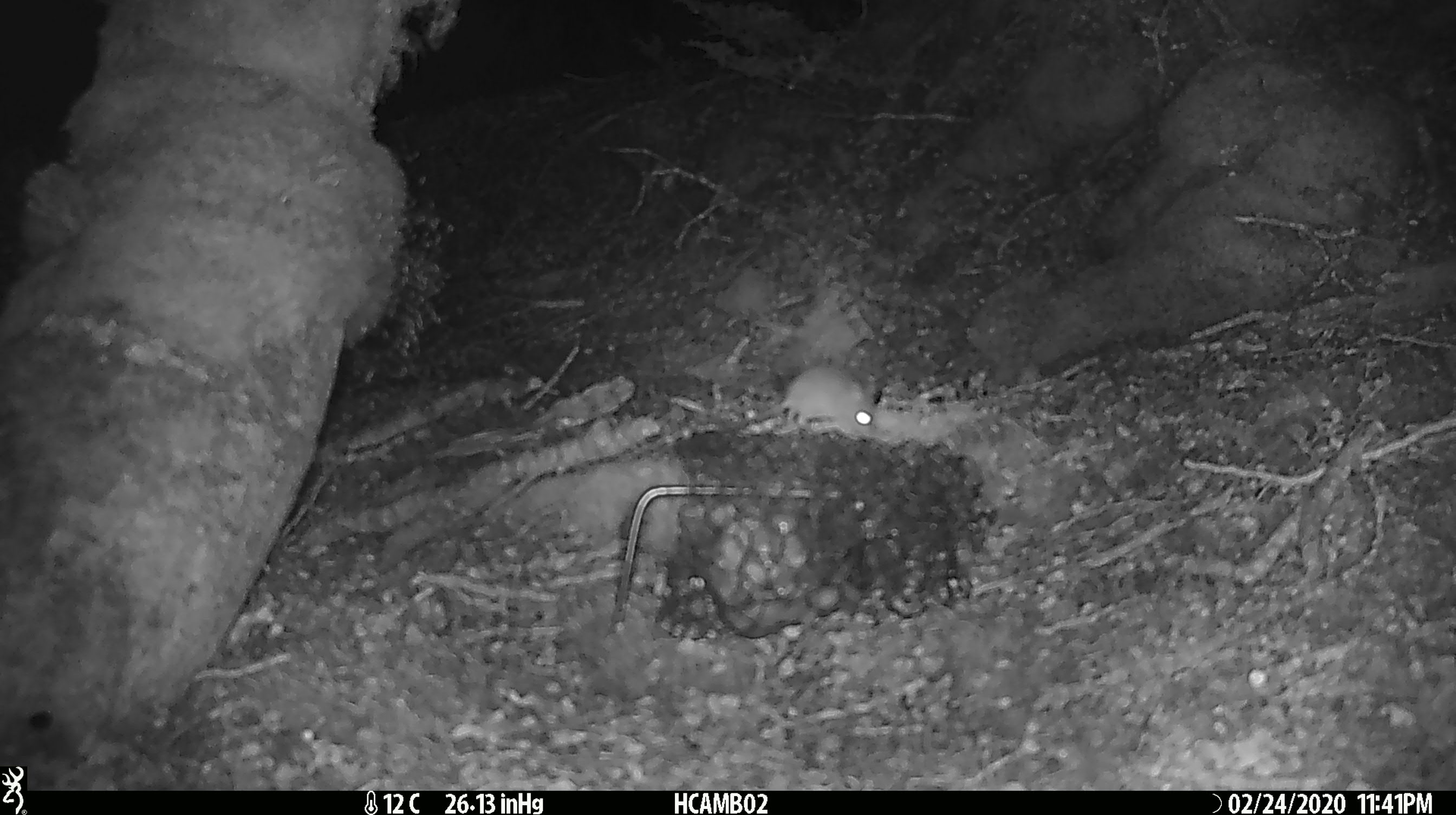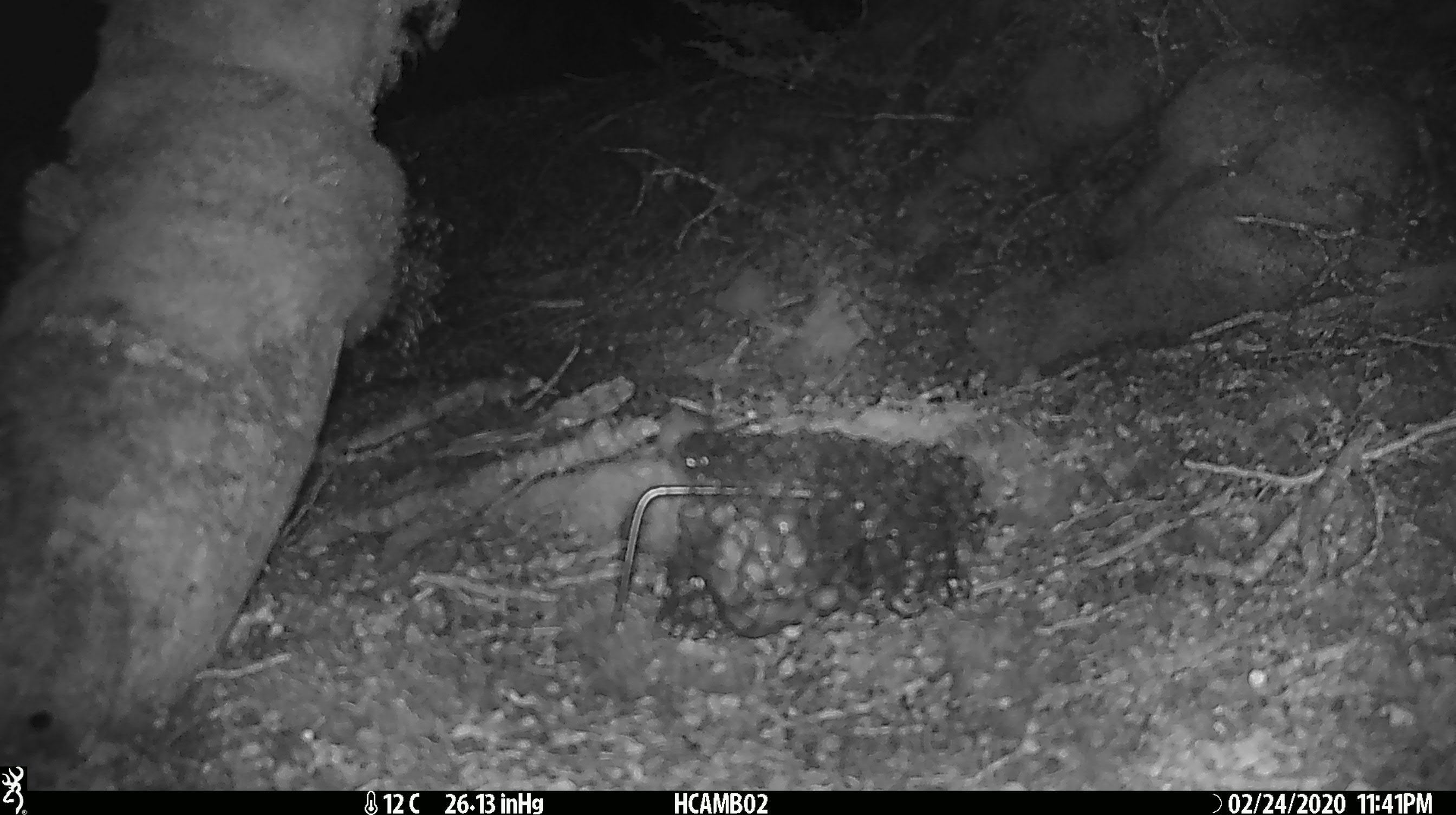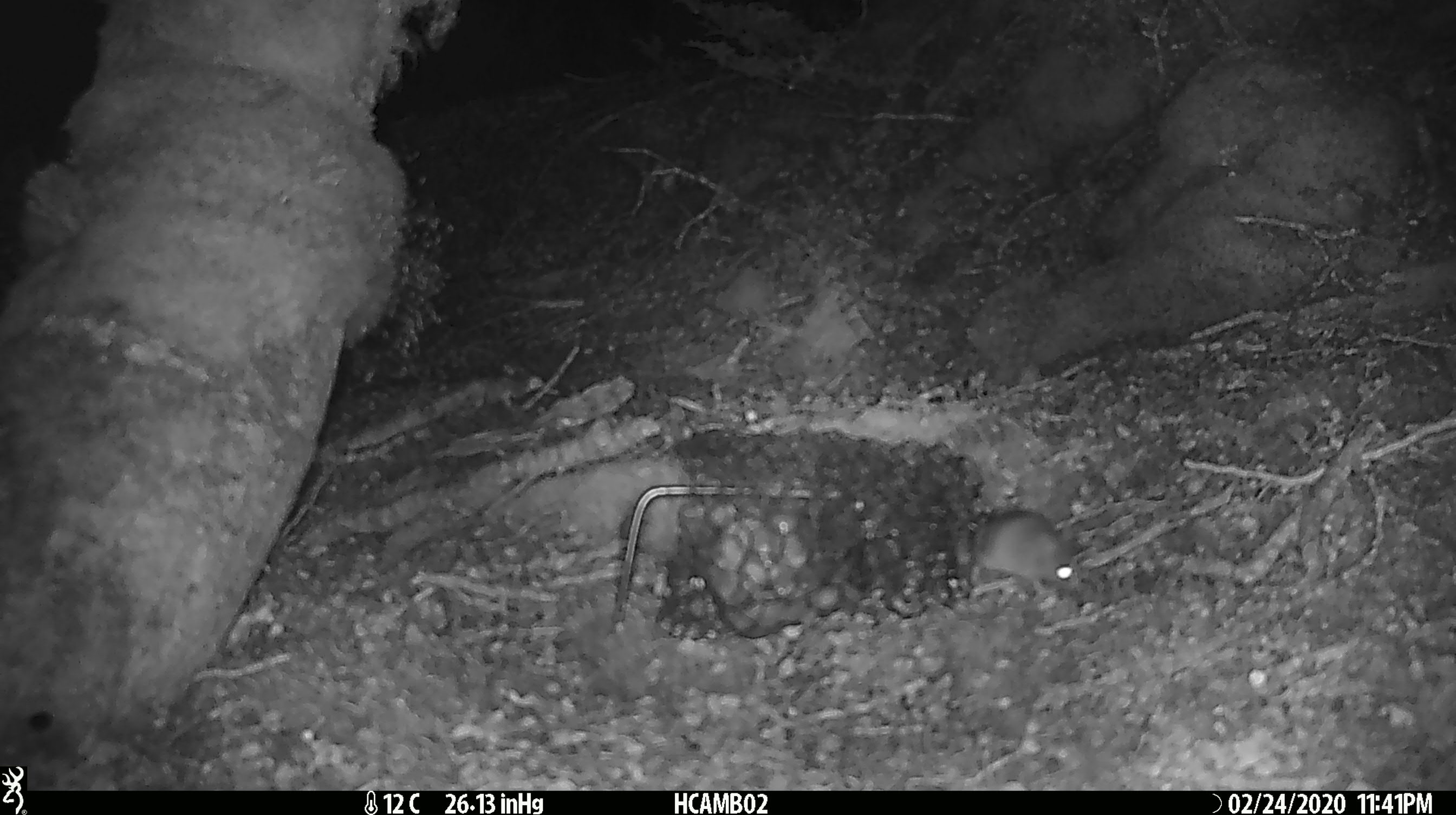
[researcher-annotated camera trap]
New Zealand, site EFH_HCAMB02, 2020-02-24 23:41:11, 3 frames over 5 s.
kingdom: Animalia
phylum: Chordata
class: Mammalia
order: Rodentia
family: Muridae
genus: Mus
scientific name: Mus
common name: mouse